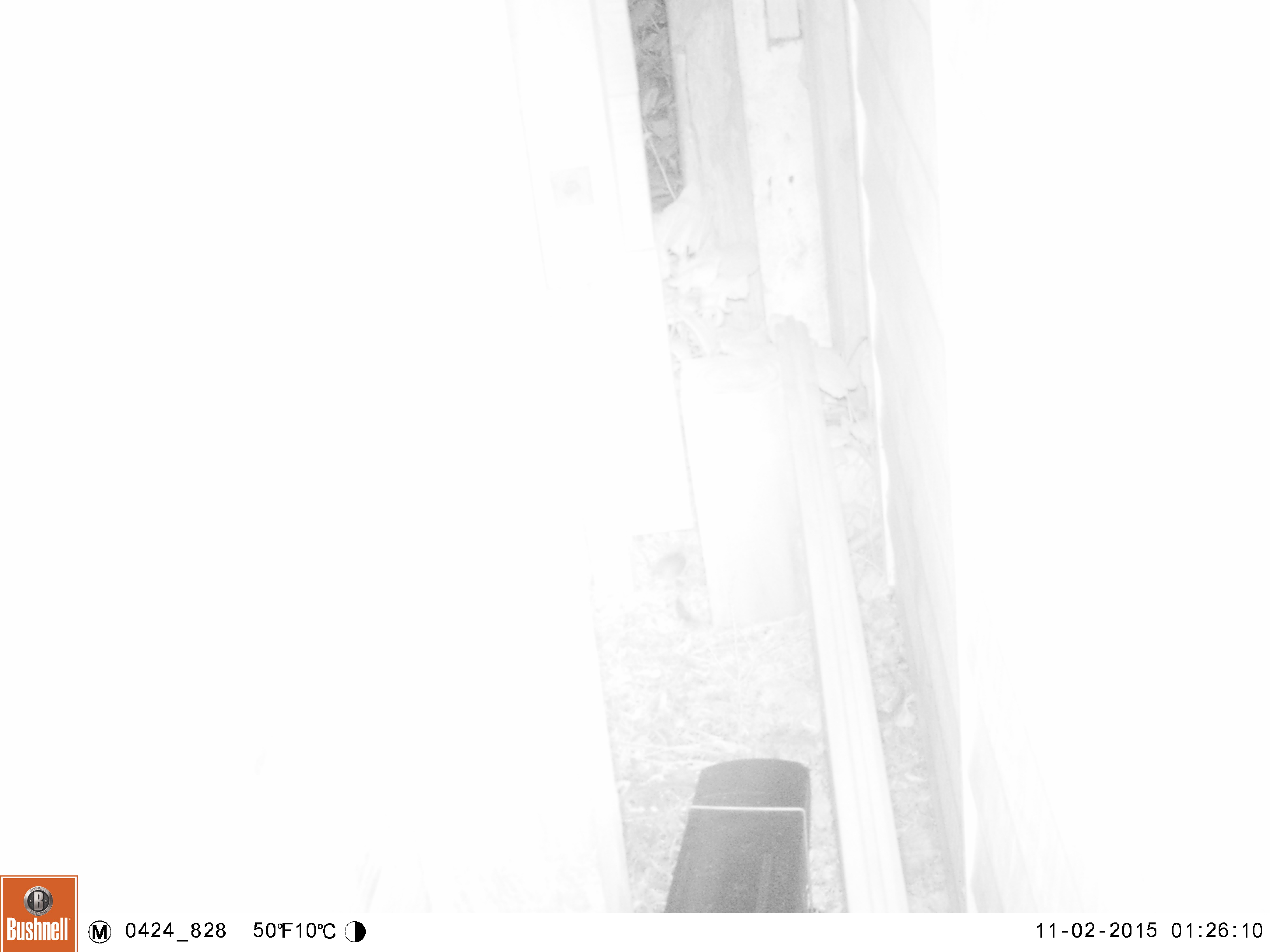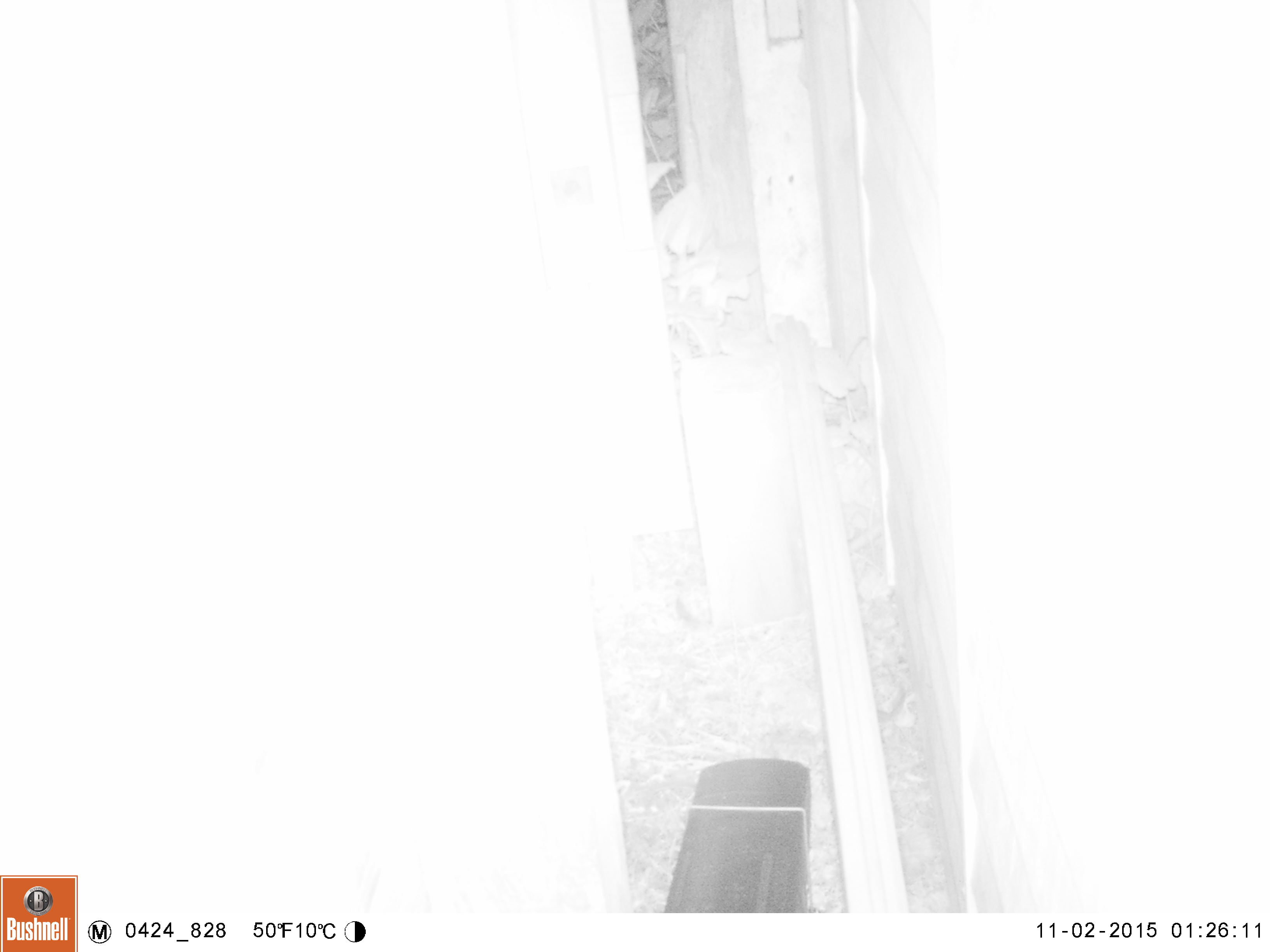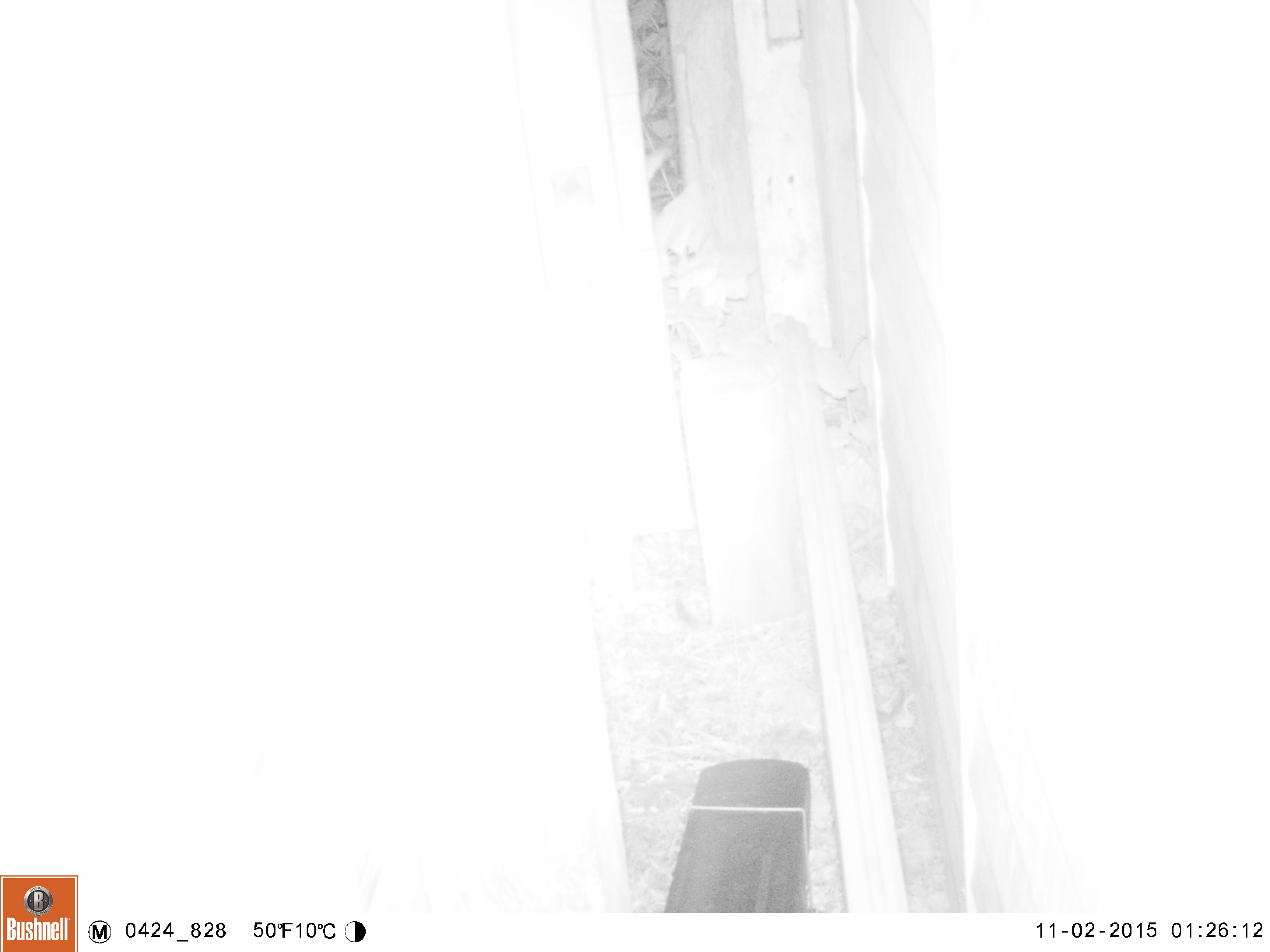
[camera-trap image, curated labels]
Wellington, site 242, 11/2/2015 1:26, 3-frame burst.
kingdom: Animalia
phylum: Chordata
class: Mammalia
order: Rodentia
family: Muridae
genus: Mus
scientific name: Mus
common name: mouse